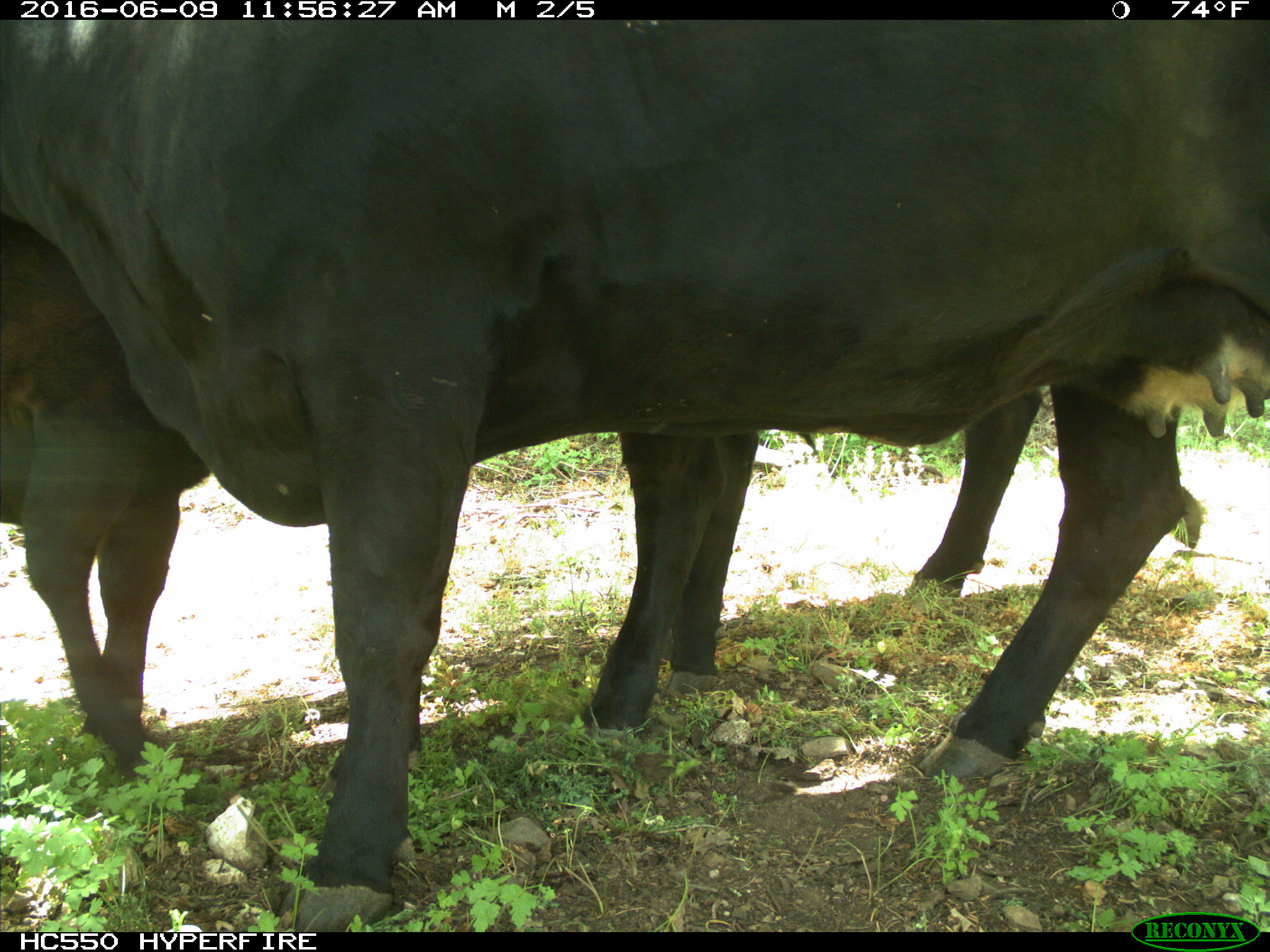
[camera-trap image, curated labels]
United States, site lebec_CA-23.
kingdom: Animalia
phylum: Chordata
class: Mammalia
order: Artiodactyla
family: Bovidae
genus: Bos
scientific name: Bos taurus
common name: domestic cow